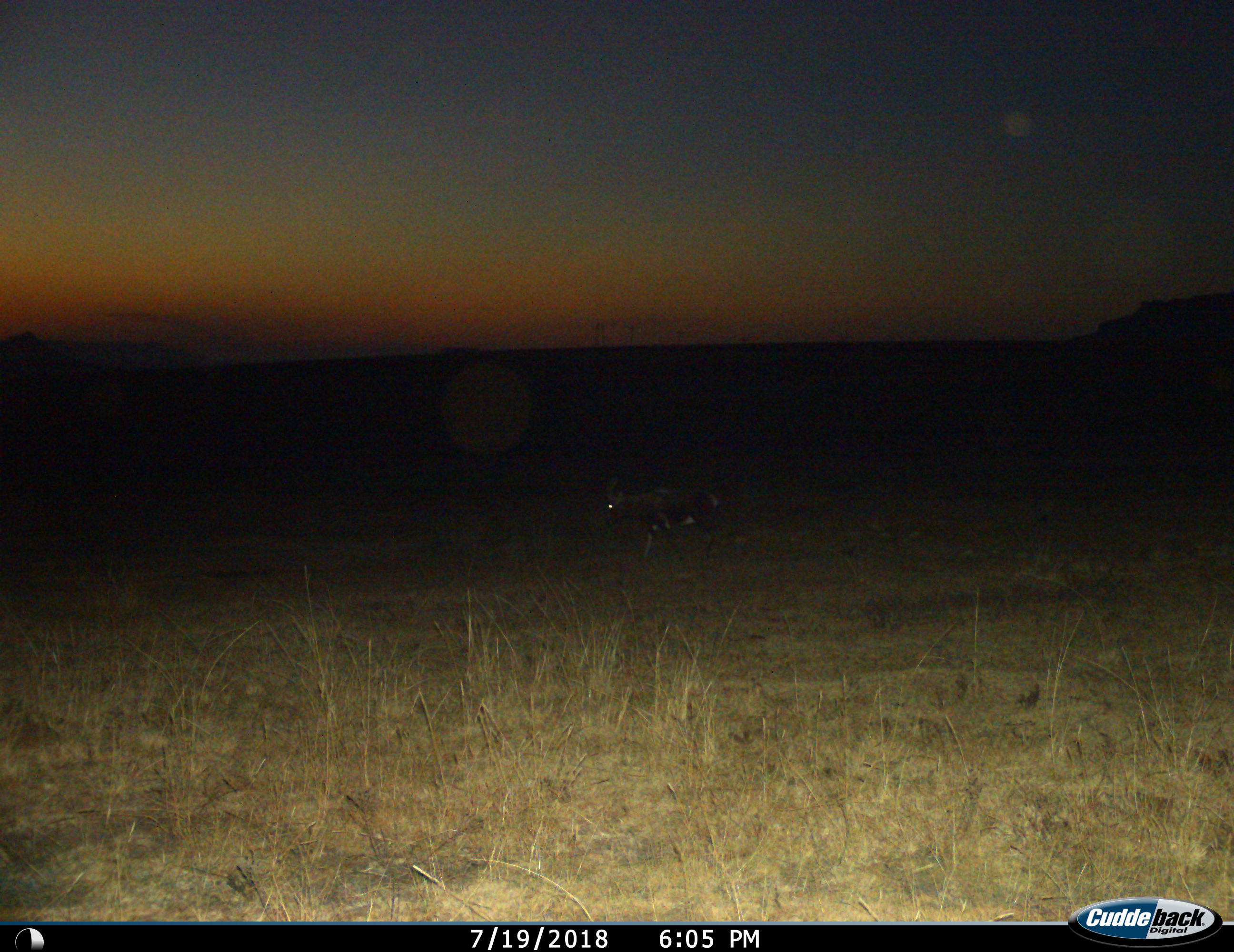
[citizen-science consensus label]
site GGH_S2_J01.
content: unidentified animal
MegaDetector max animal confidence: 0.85